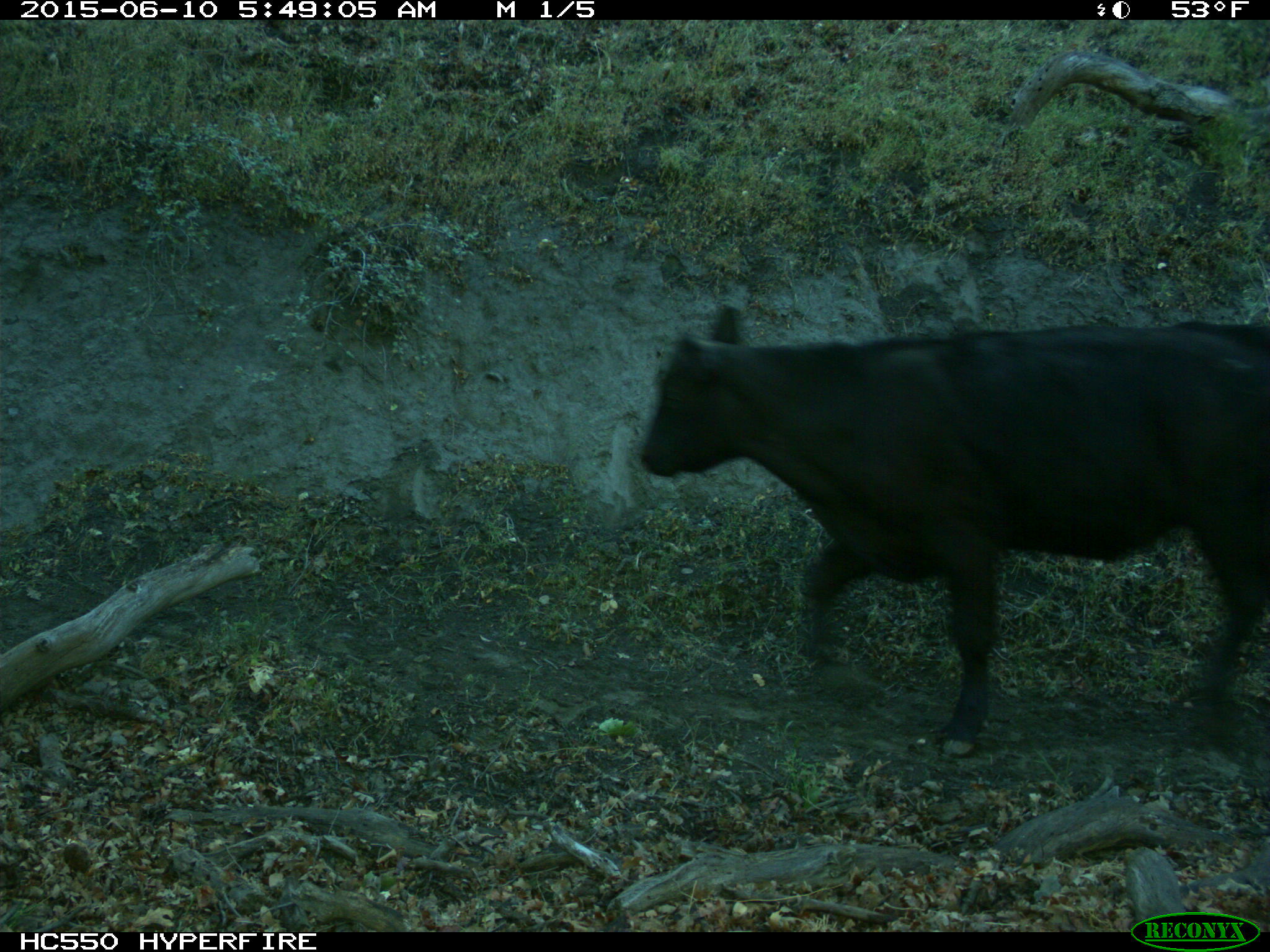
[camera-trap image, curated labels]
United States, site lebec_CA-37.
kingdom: Animalia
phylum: Chordata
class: Mammalia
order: Artiodactyla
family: Bovidae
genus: Bos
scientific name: Bos taurus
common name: domestic cow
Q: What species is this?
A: Bos taurus (domestic cow).